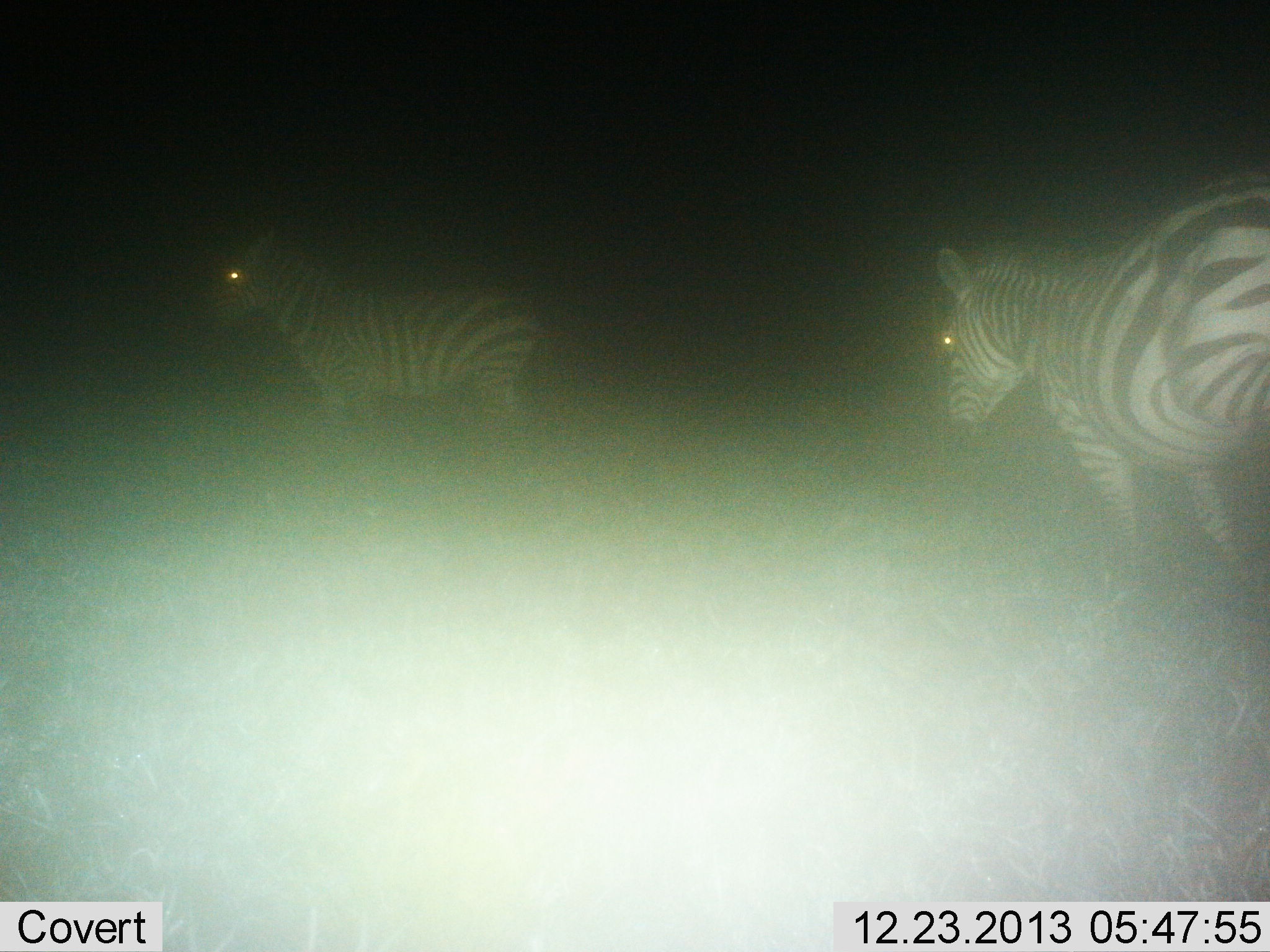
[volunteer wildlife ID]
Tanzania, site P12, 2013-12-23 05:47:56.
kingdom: Animalia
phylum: Chordata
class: Mammalia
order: Perissodactyla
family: Equidae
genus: Equus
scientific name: Equus quagga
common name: plains zebra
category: zebra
Zebra (plains zebra) (Equus quagga), count 2. Behavior (volunteer vote fractions): standing 40%, resting 0%, moving 60%, interacting 0%. Young present (vote fraction): 0%. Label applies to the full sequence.